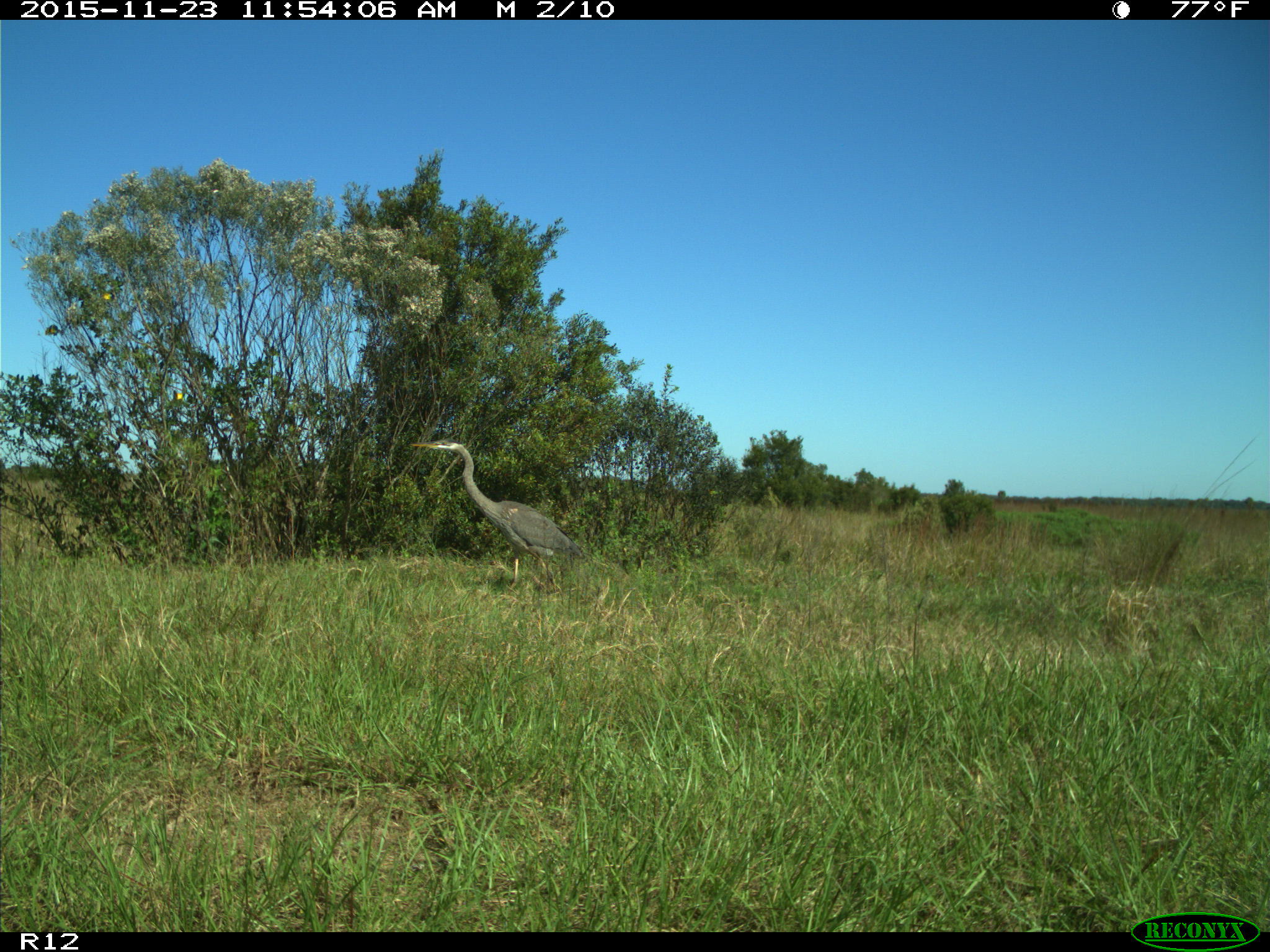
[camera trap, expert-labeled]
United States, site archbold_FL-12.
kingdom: Animalia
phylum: Chordata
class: Aves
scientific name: Aves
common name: birds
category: unidentified bird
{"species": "unidentified bird (birds) (Aves)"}